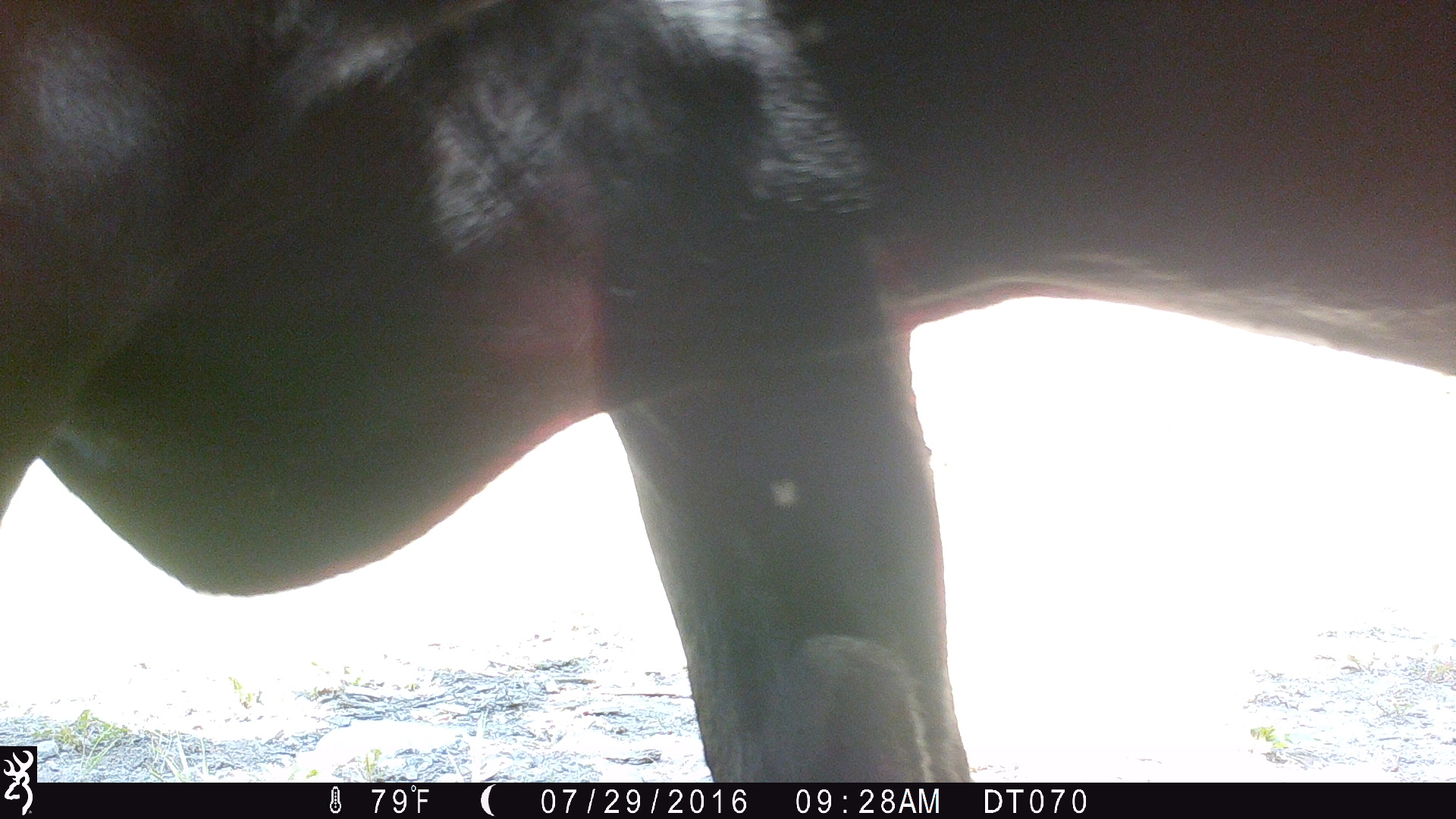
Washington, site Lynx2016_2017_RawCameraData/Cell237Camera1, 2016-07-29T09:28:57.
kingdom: Animalia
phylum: Chordata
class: Mammalia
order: Artiodactyla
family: Bovidae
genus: Bos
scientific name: Bos taurus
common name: domestic cattle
Domestic cattle (Bos taurus). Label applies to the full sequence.